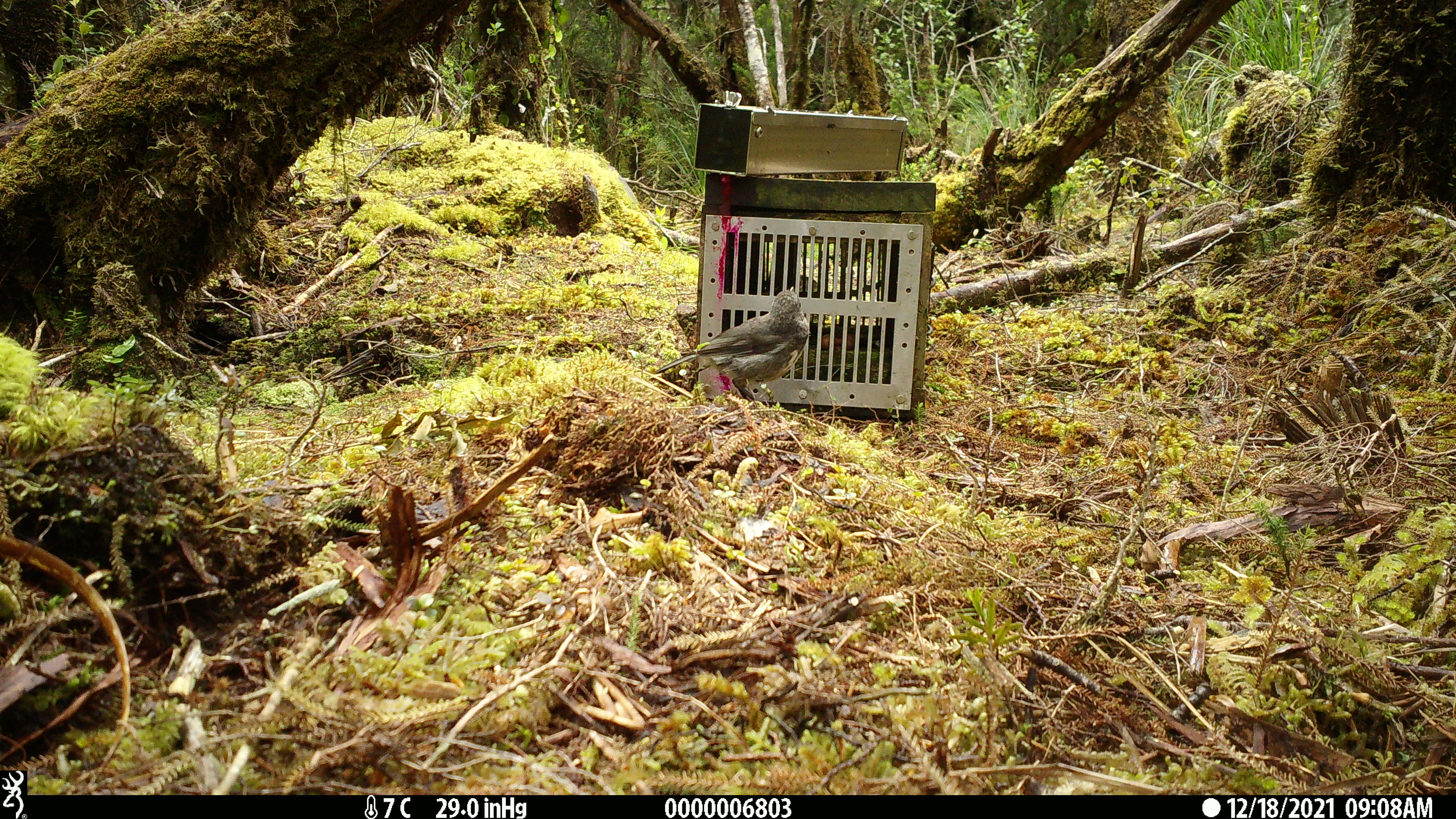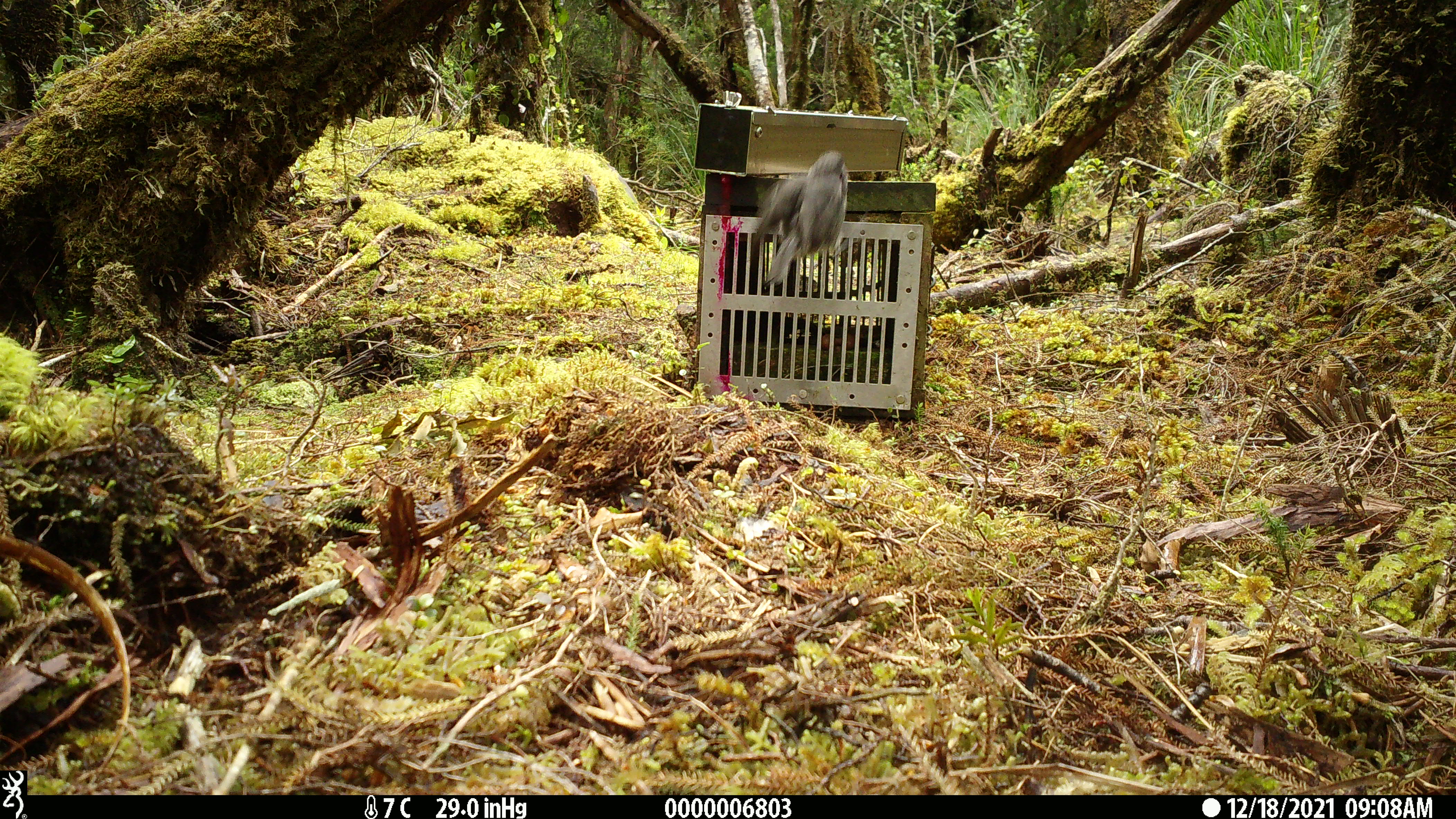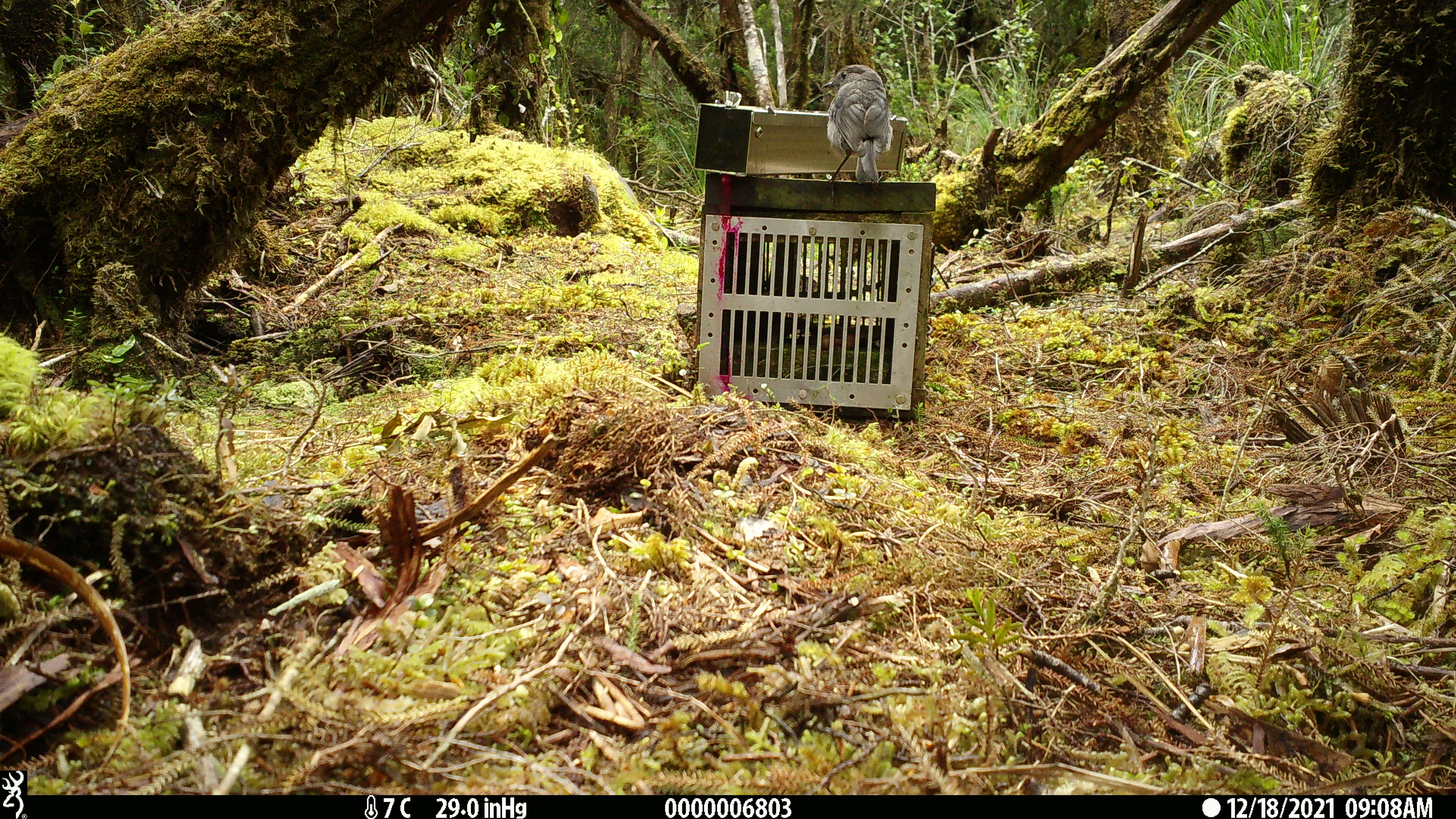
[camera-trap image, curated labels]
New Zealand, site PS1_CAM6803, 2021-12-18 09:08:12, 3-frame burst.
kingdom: Animalia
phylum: Chordata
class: Aves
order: Passeriformes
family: Petroicidae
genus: Petroica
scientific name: Petroica australis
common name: new zealand robin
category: robin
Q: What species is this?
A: Robin (new zealand robin) (Petroica australis).